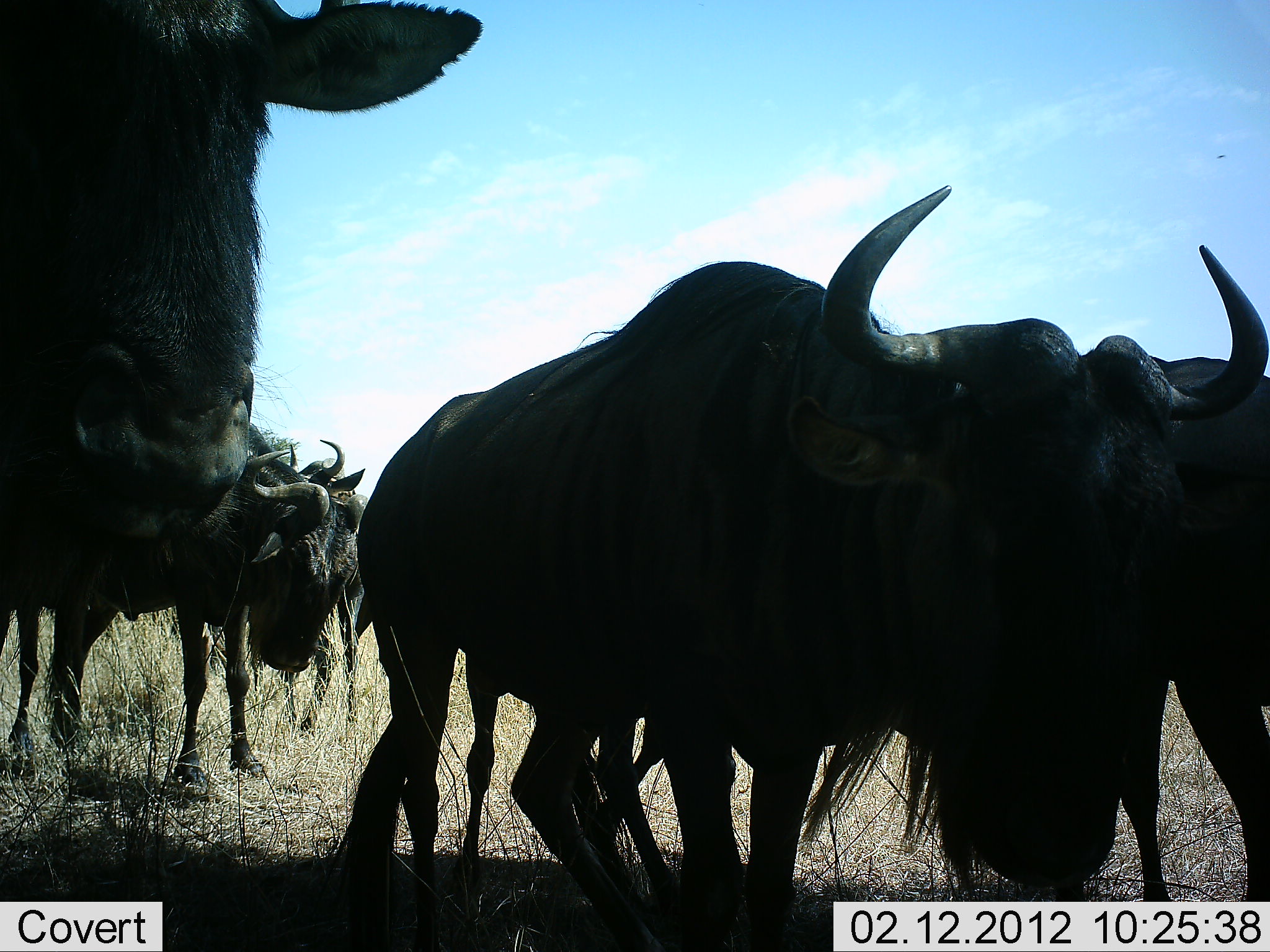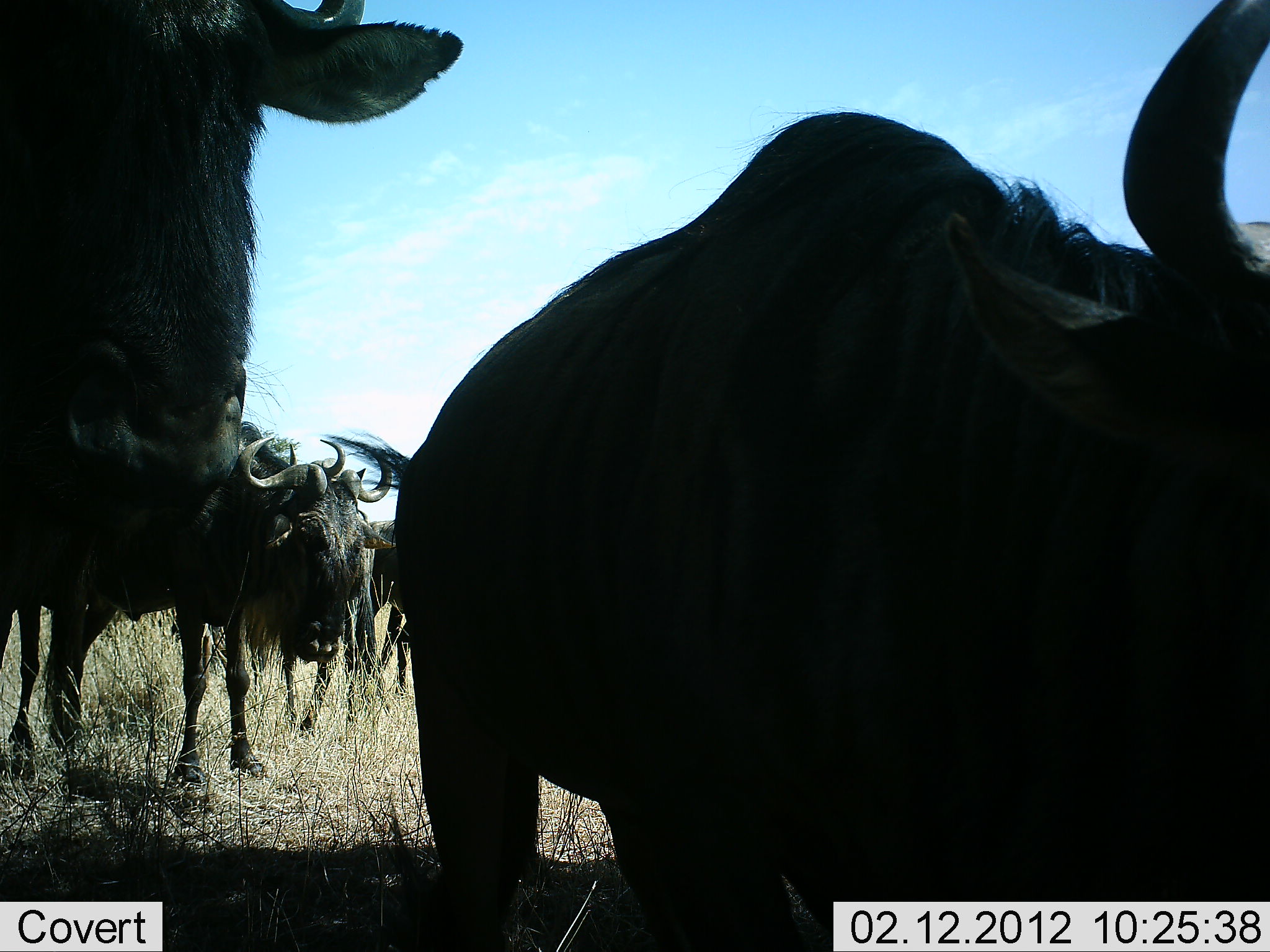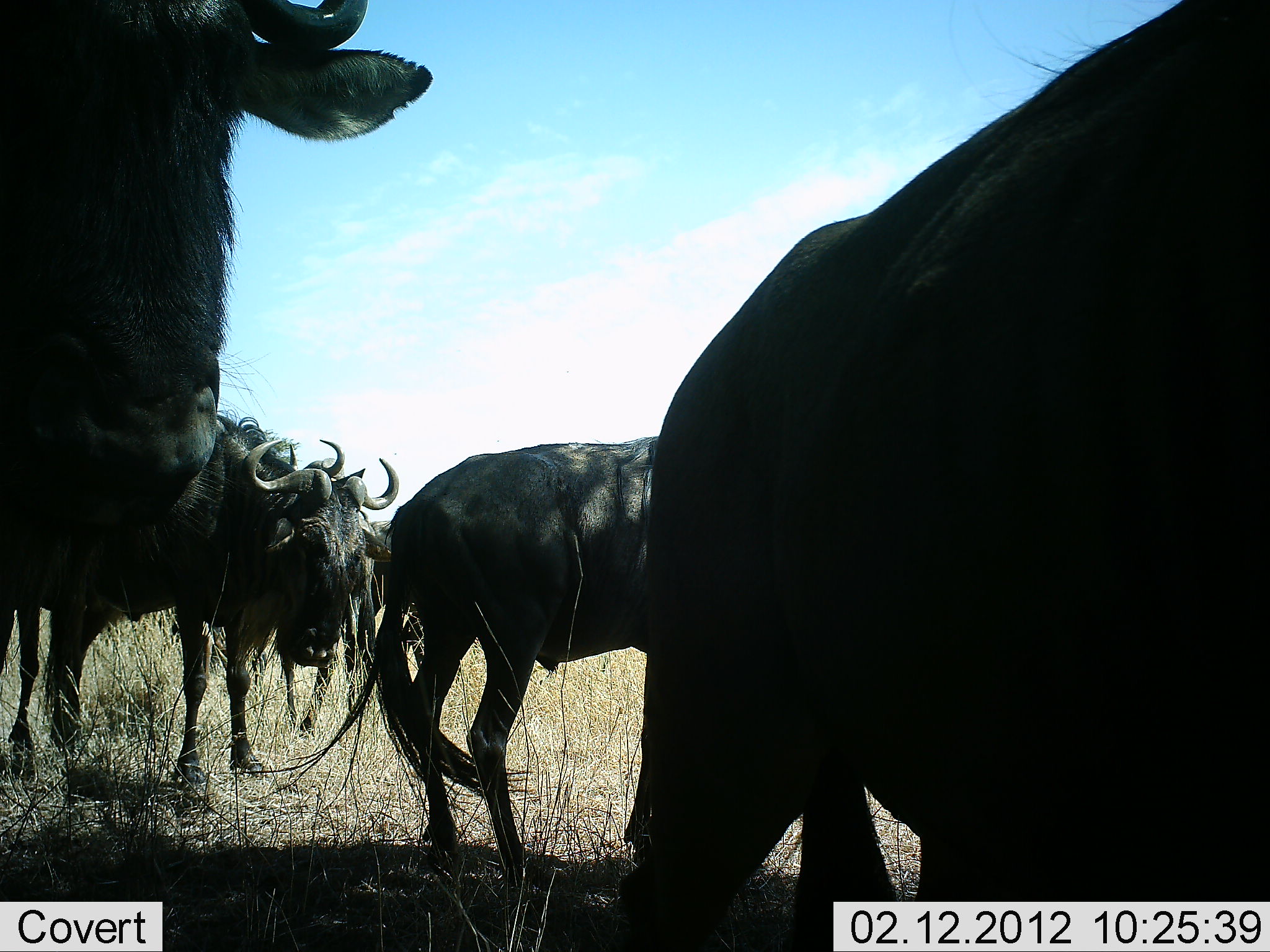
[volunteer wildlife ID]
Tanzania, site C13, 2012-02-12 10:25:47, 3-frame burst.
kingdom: Animalia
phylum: Chordata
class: Mammalia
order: Artiodactyla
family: Bovidae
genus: Connochaetes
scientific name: Connochaetes taurinus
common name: blue wildebeest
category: wildebeest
Wildebeest (blue wildebeest) (Connochaetes taurinus), count 6. Behavior (volunteer vote fractions): standing 81%, resting 4%, moving 63%, interacting 0%. Young present (vote fraction): 4%. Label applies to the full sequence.